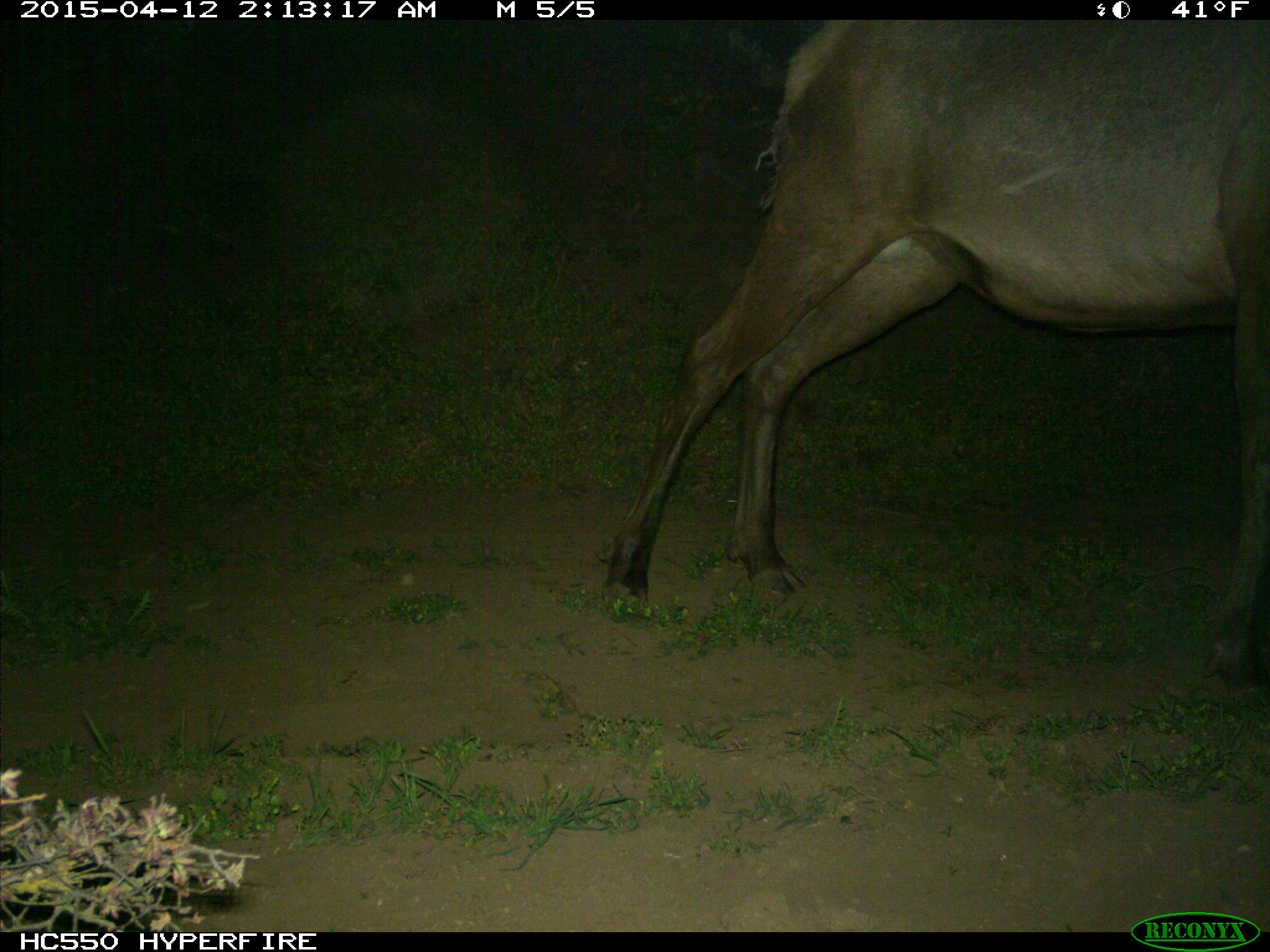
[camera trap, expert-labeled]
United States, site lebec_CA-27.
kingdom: Animalia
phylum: Chordata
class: Mammalia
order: Artiodactyla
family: Cervidae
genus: Cervus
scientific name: Cervus canadensis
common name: elk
Cervus canadensis (elk).